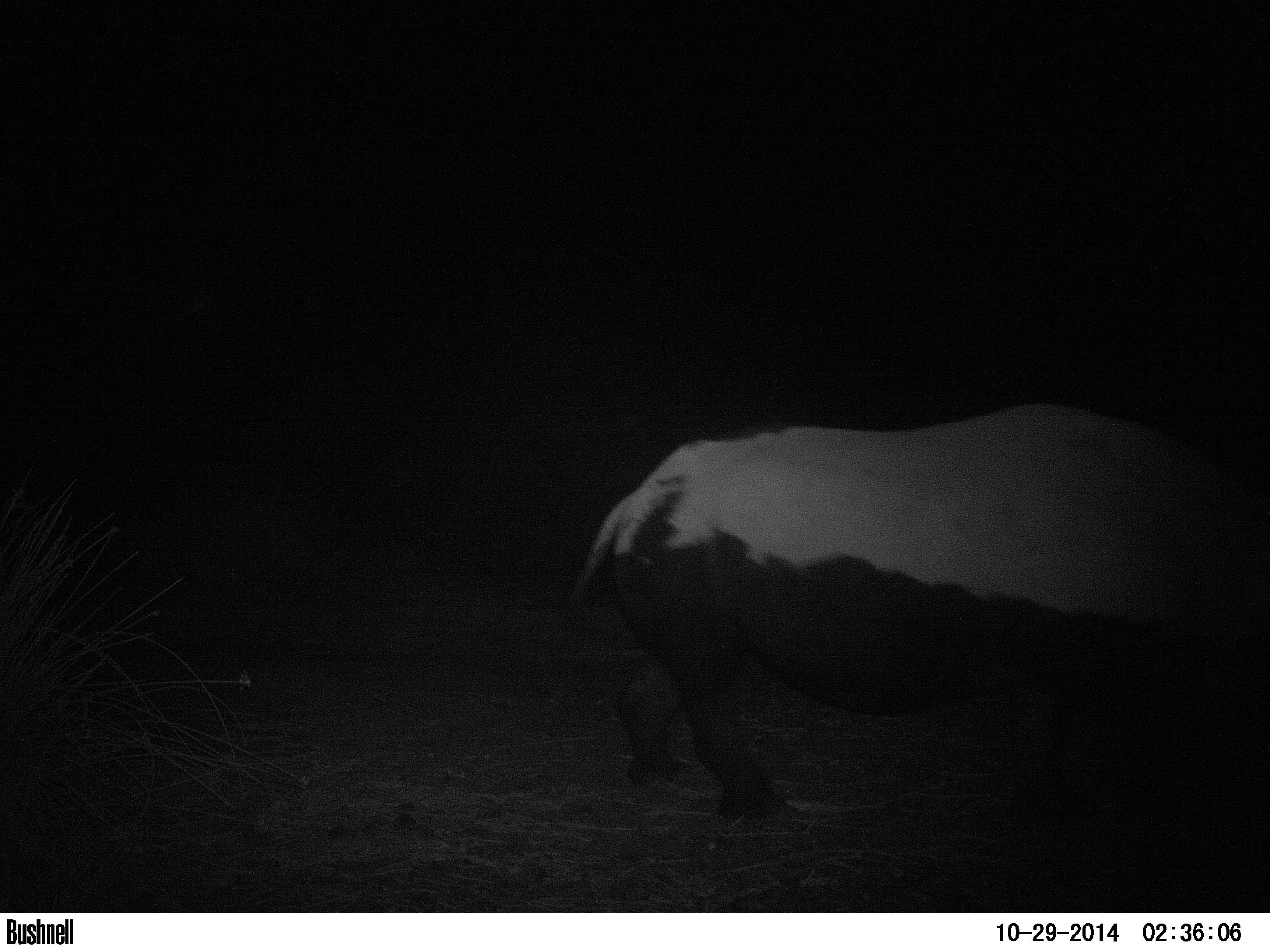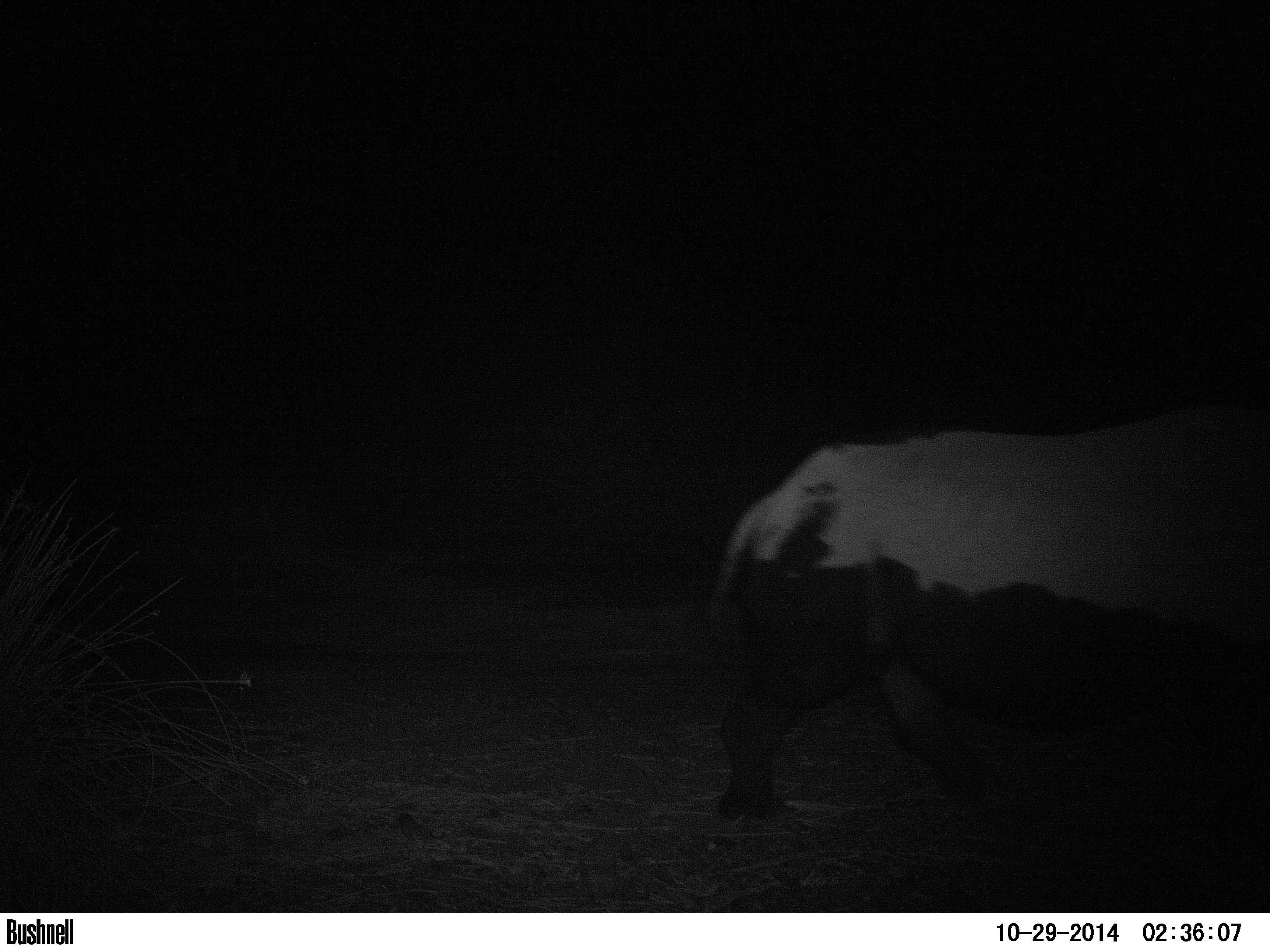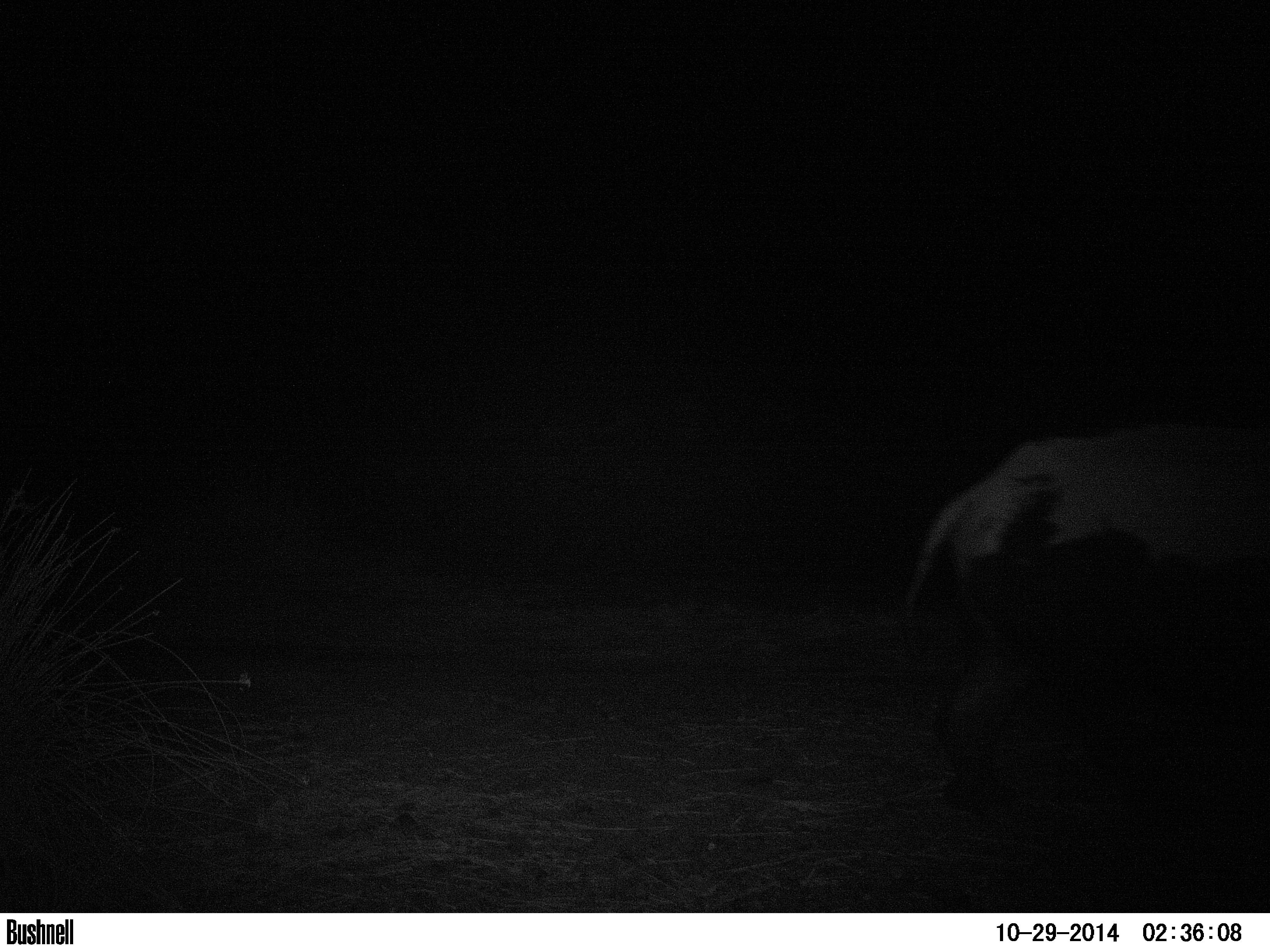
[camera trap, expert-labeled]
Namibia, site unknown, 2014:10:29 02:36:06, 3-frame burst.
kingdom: Animalia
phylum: Chordata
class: Mammalia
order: Perissodactyla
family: Rhinocerotidae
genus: Diceros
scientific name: Diceros bicornis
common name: black rhinoceros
Diceros bicornis (black rhinoceros).